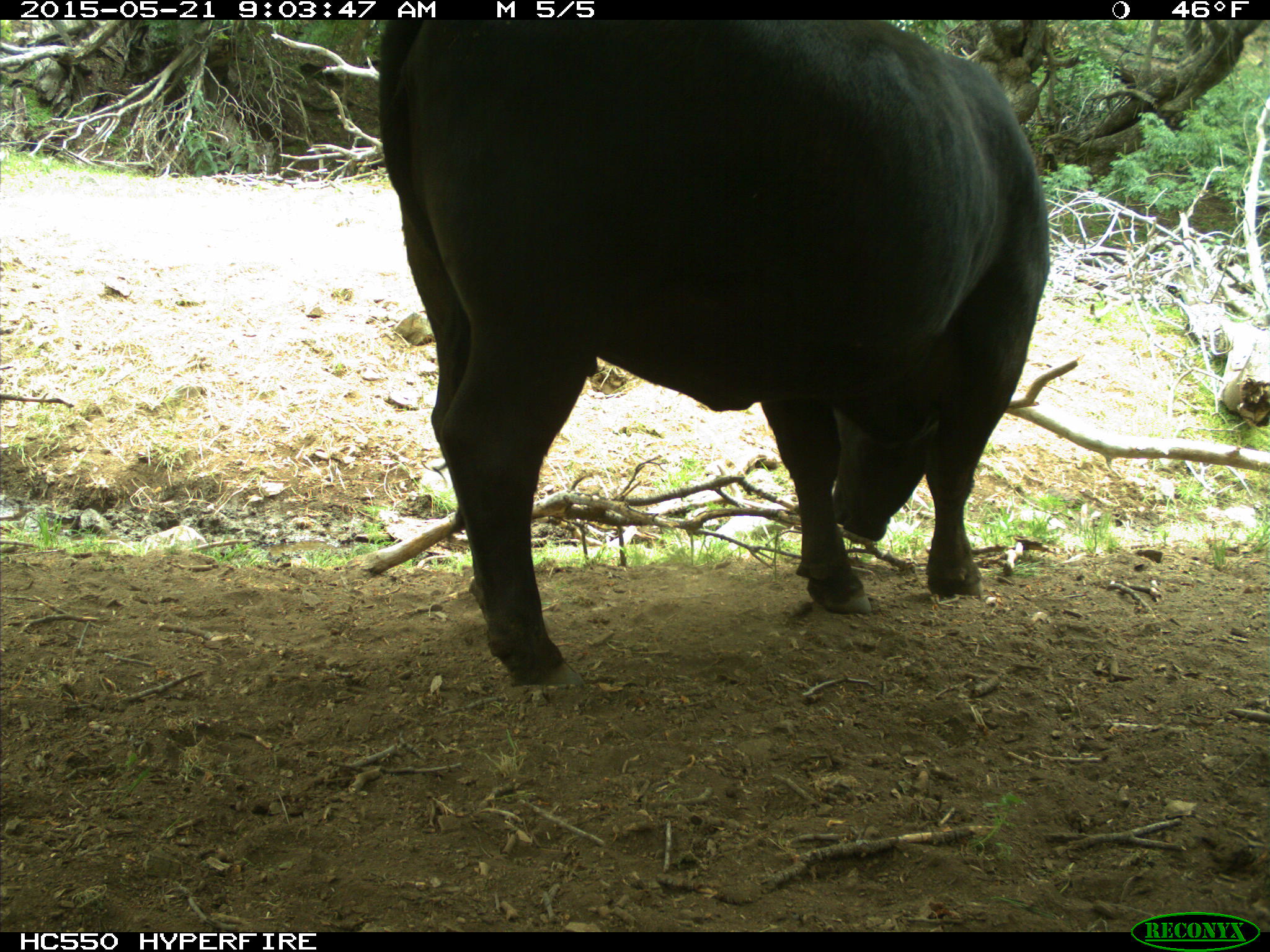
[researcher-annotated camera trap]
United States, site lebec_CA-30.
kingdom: Animalia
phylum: Chordata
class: Mammalia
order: Artiodactyla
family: Bovidae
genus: Bos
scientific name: Bos taurus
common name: domestic cow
Bos taurus (domestic cow).